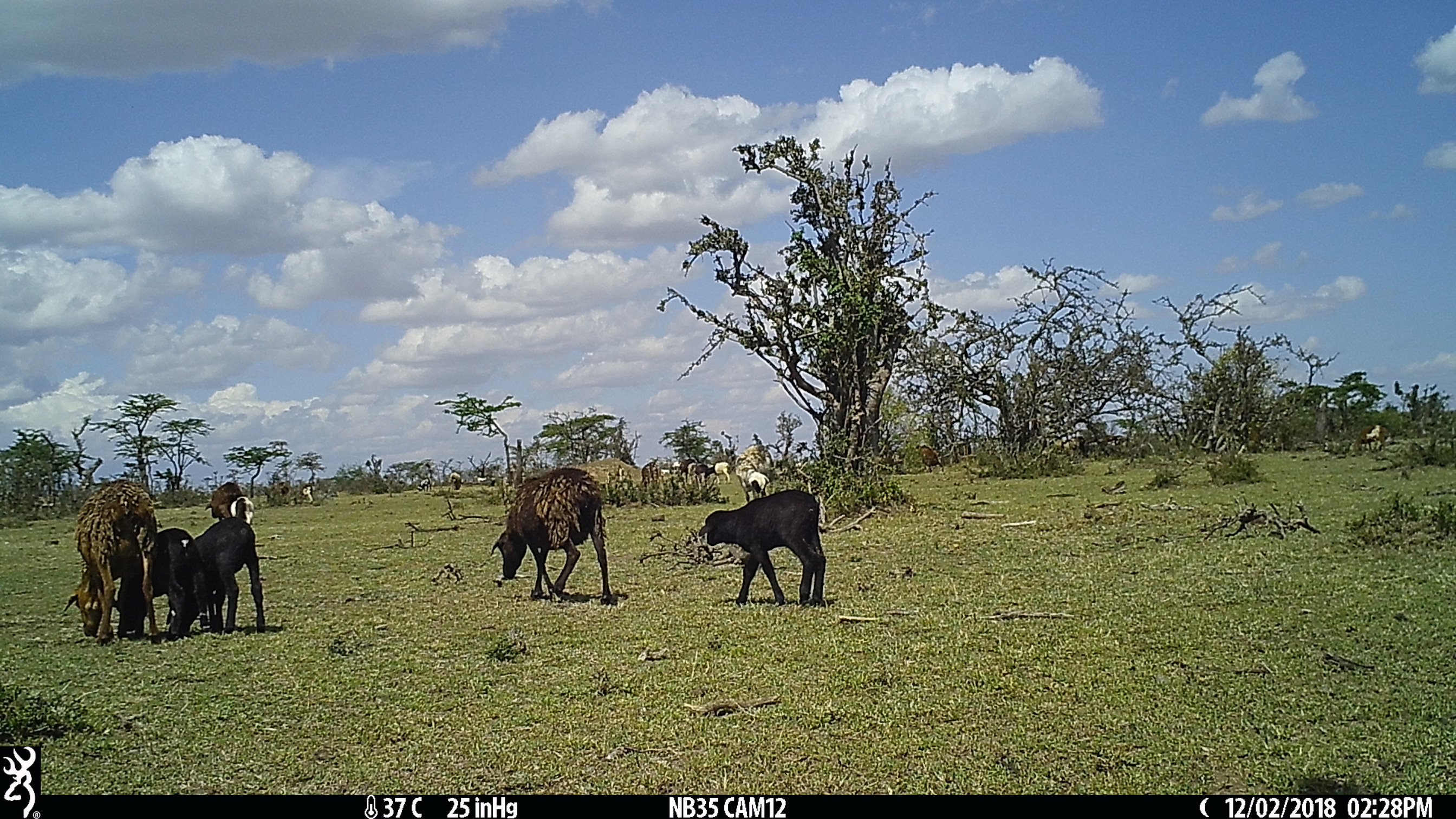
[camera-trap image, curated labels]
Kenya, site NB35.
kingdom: Animalia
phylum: Chordata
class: Mammalia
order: Artiodactyla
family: Bovidae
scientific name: Bovidae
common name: sheep or goat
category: shoat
Shoat (sheep or goat) (Bovidae).